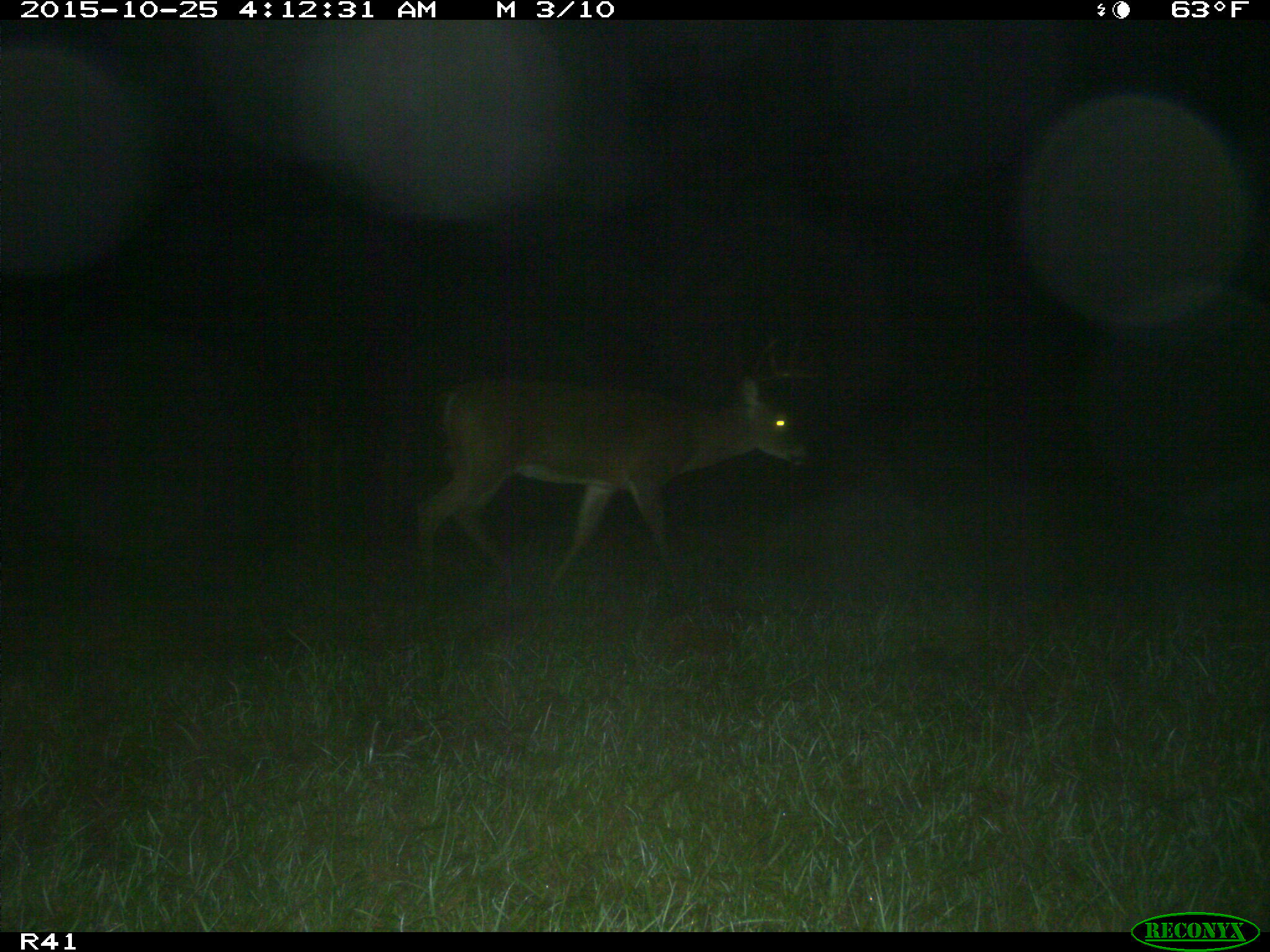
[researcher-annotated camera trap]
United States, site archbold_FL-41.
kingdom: Animalia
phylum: Chordata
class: Mammalia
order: Artiodactyla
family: Cervidae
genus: Odocoileus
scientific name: Odocoileus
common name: deer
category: unidentified deer